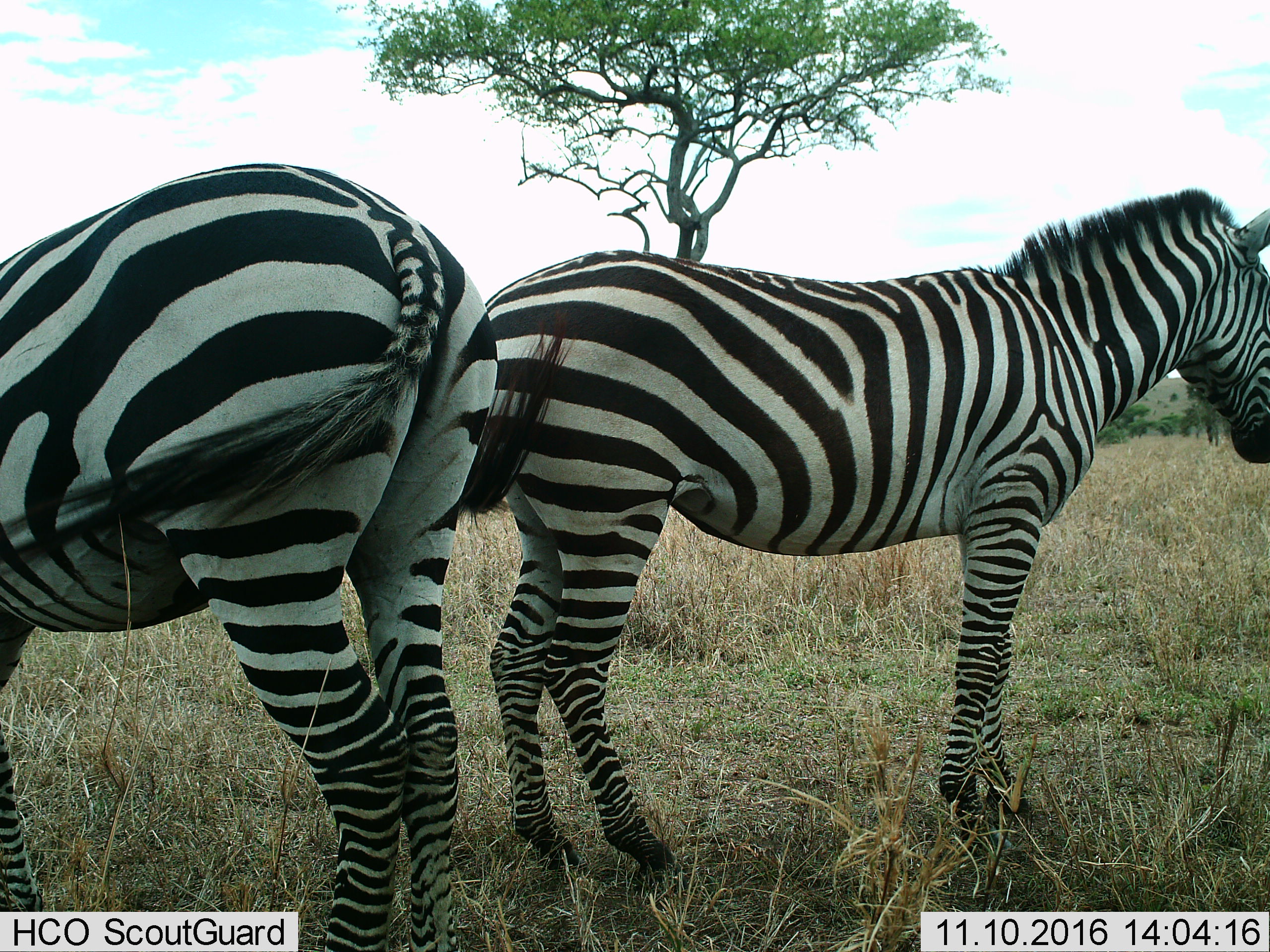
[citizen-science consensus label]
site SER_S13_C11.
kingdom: Animalia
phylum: Chordata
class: Mammalia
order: Perissodactyla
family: Equidae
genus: Equus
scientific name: Equus quagga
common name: plains zebra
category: zebraplains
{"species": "zebraplains (plains zebra) (Equus quagga)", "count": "2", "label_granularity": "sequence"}